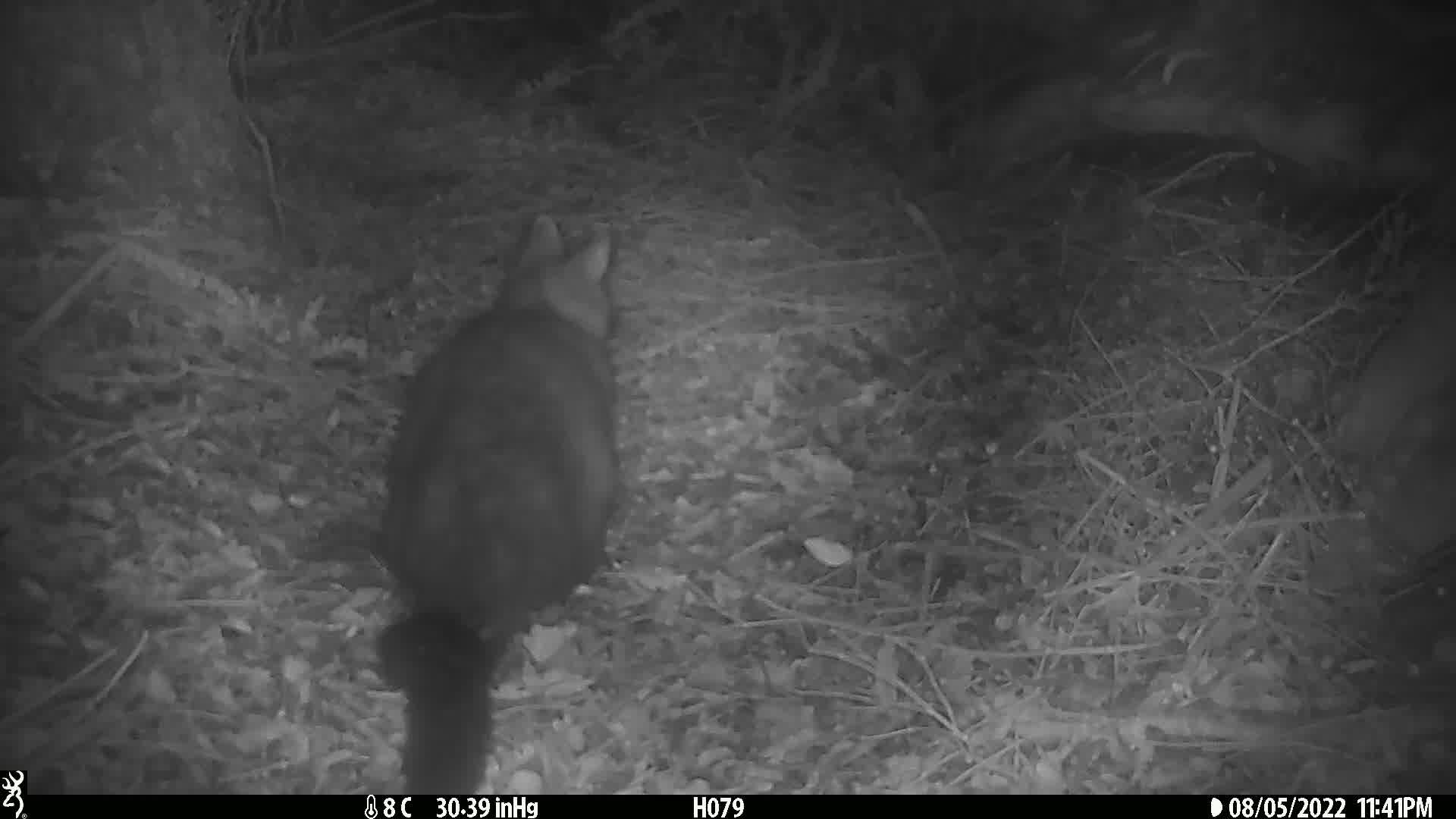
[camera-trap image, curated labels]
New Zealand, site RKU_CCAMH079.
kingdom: Animalia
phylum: Chordata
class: Mammalia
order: Diprotodontia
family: Phalangeridae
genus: Trichosurus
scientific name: Trichosurus vulpecula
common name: common brushtail possum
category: possum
Possum (common brushtail possum) (Trichosurus vulpecula).